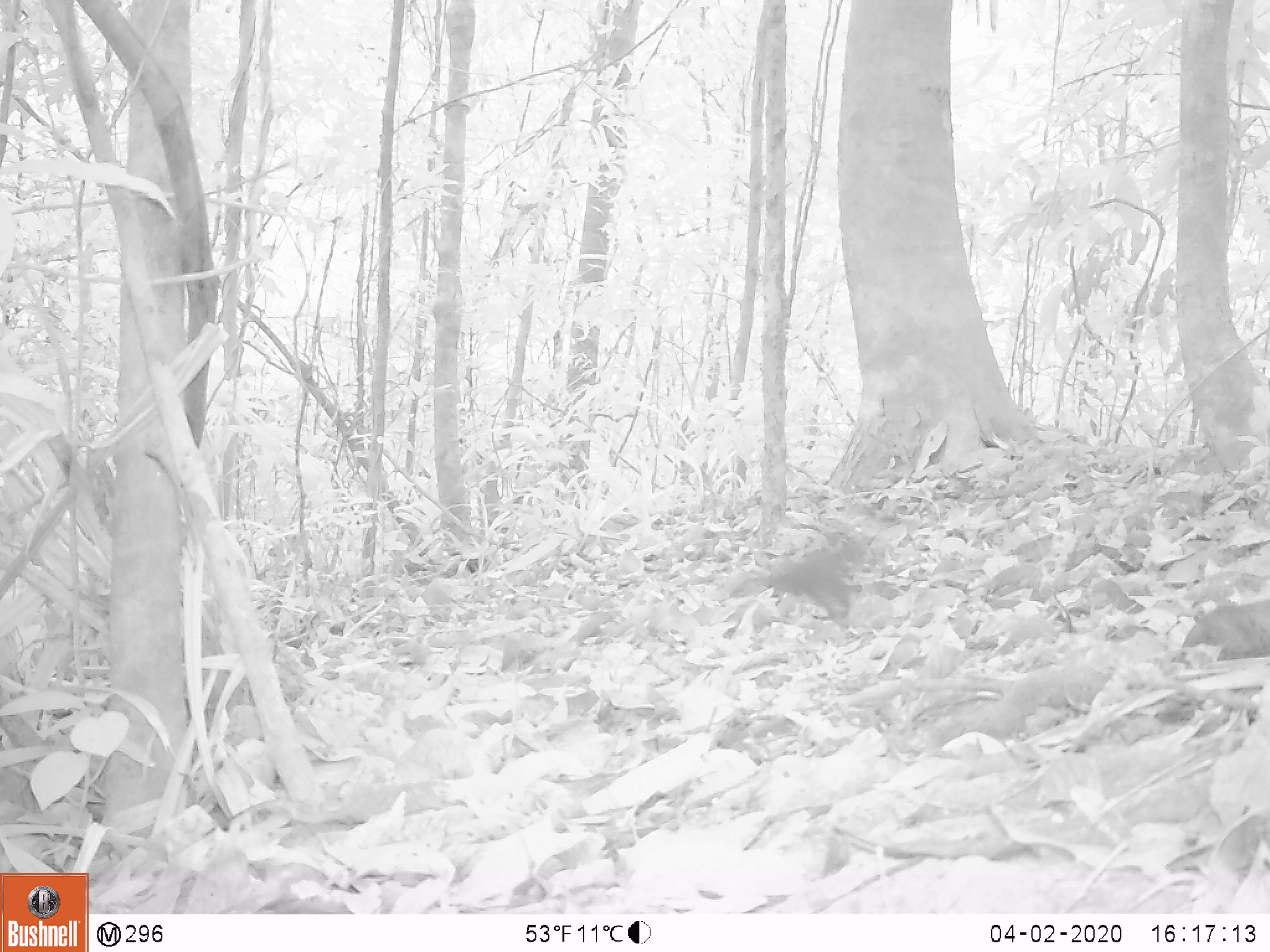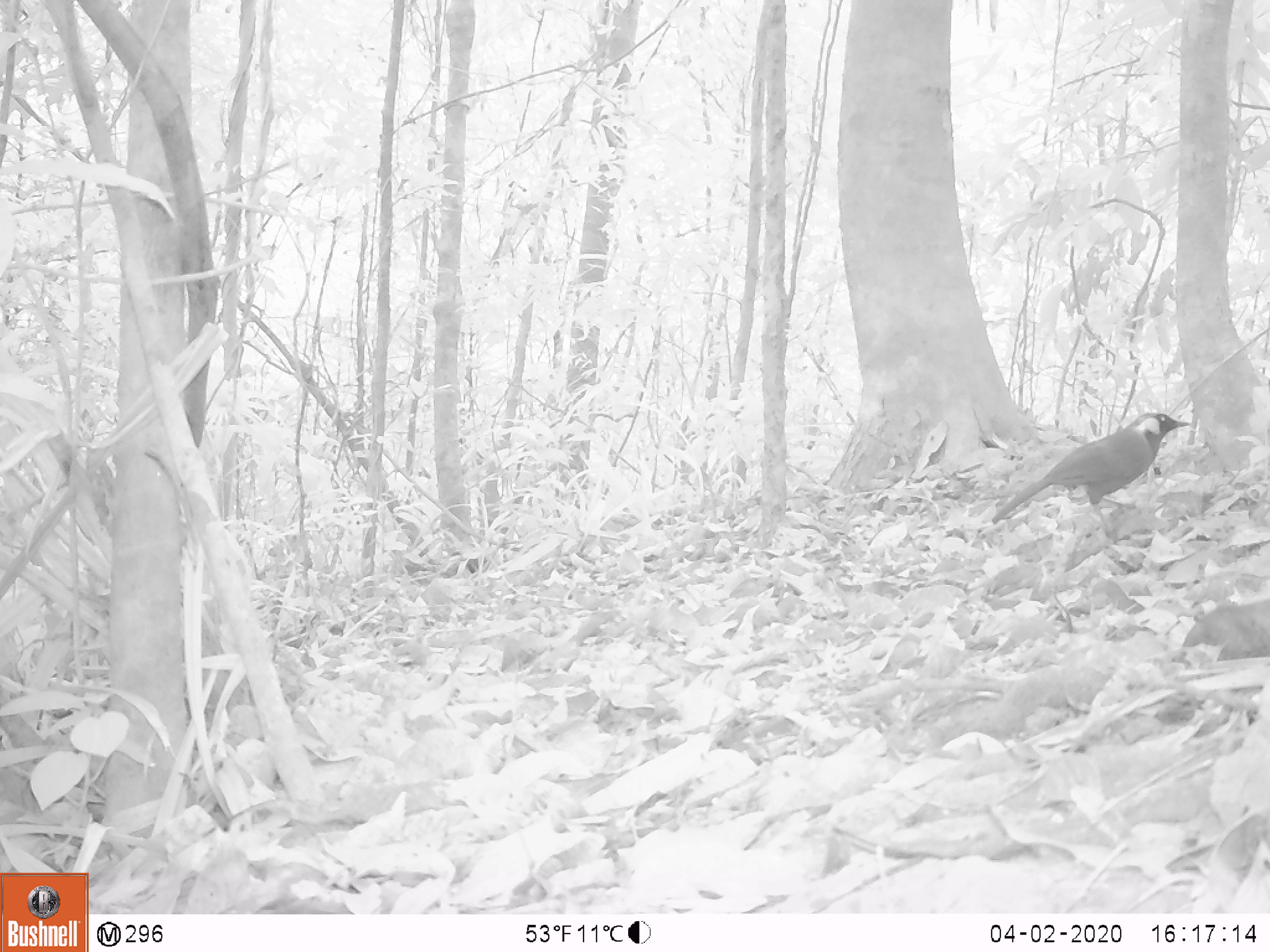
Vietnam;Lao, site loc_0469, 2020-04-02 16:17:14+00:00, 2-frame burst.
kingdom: Animalia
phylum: Chordata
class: Aves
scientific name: Aves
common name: bird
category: unidentified bird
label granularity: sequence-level